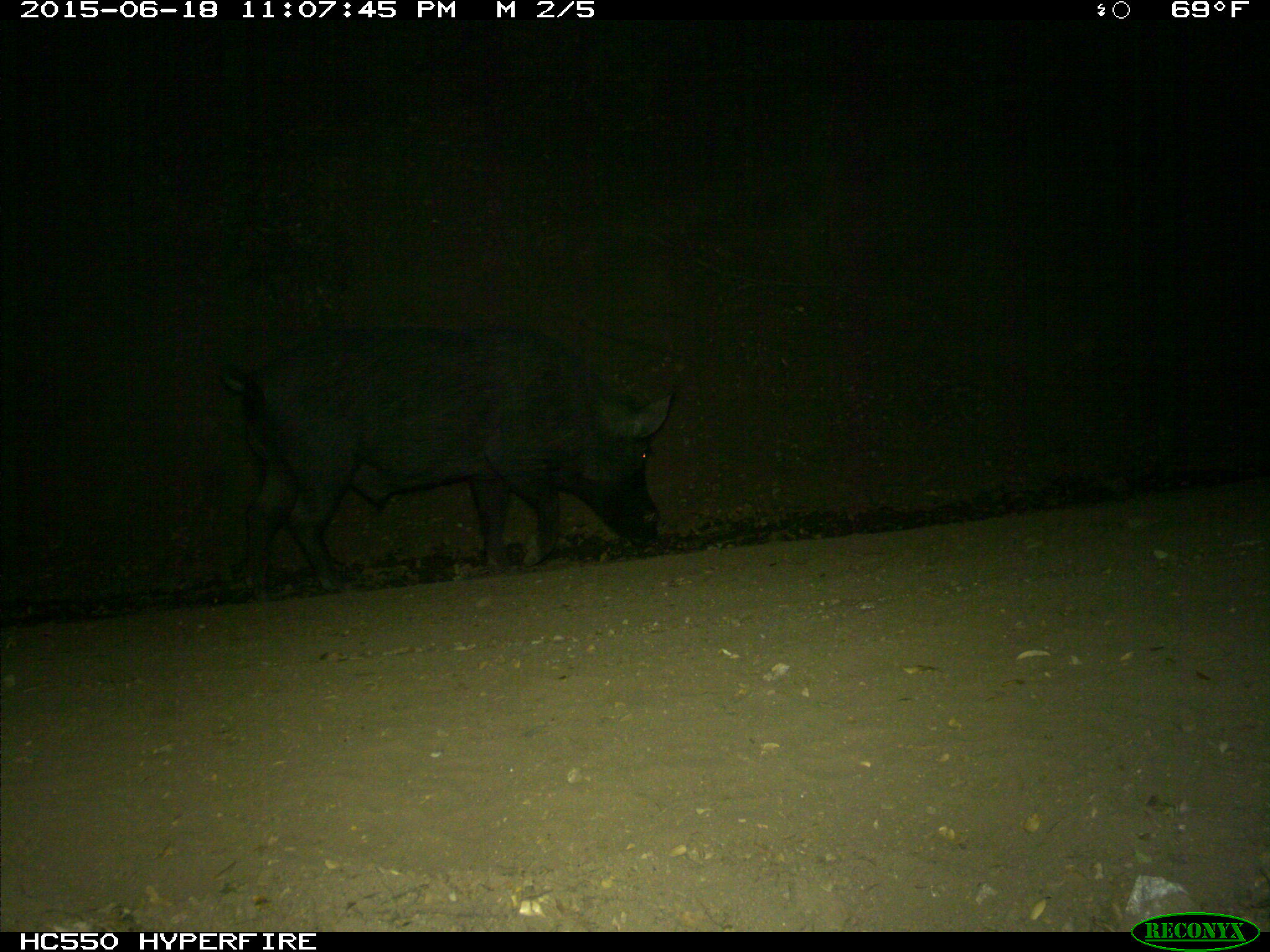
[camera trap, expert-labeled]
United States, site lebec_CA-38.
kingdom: Animalia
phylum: Chordata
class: Mammalia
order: Artiodactyla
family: Suidae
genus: Sus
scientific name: Sus scrofa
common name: wild boar